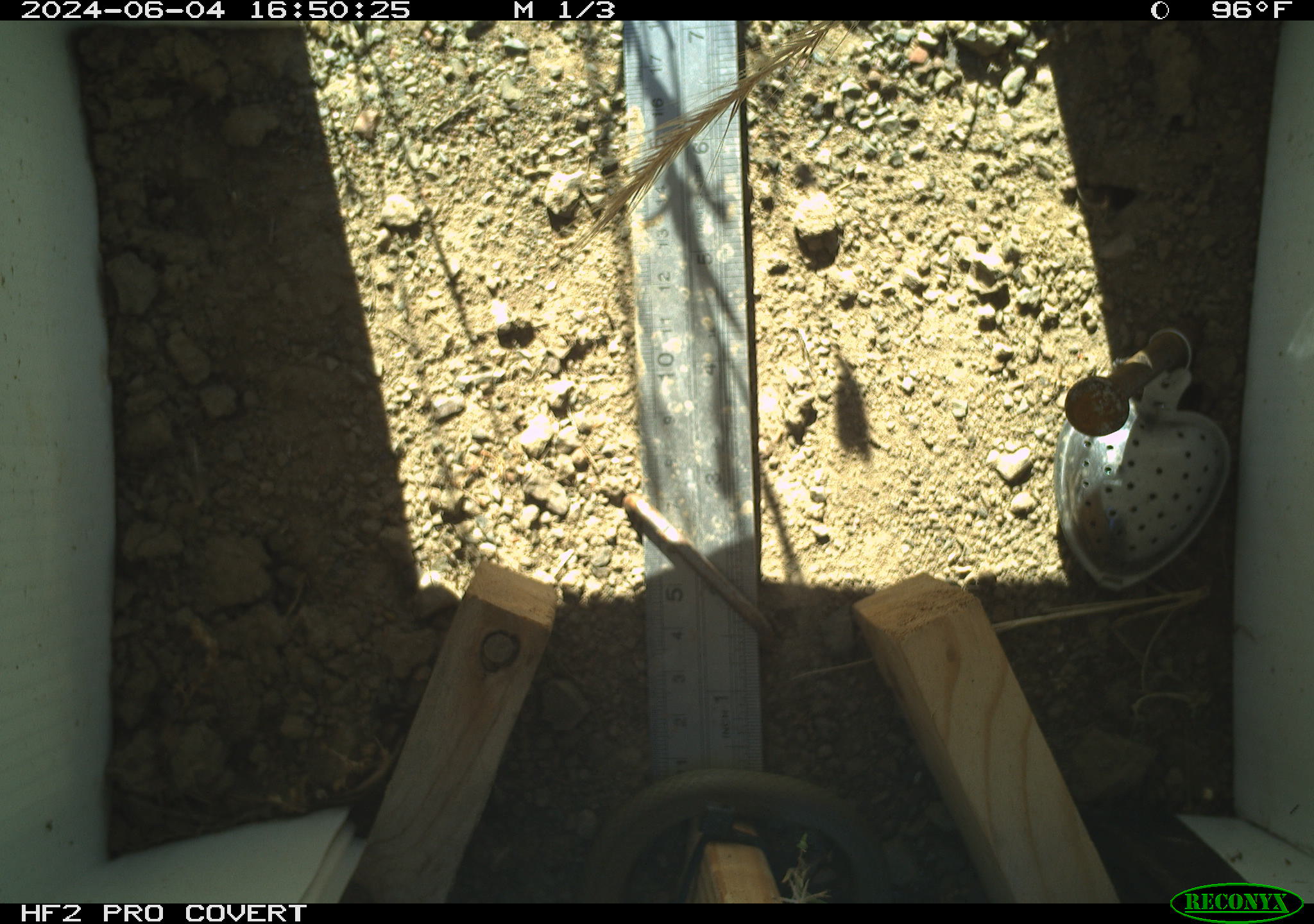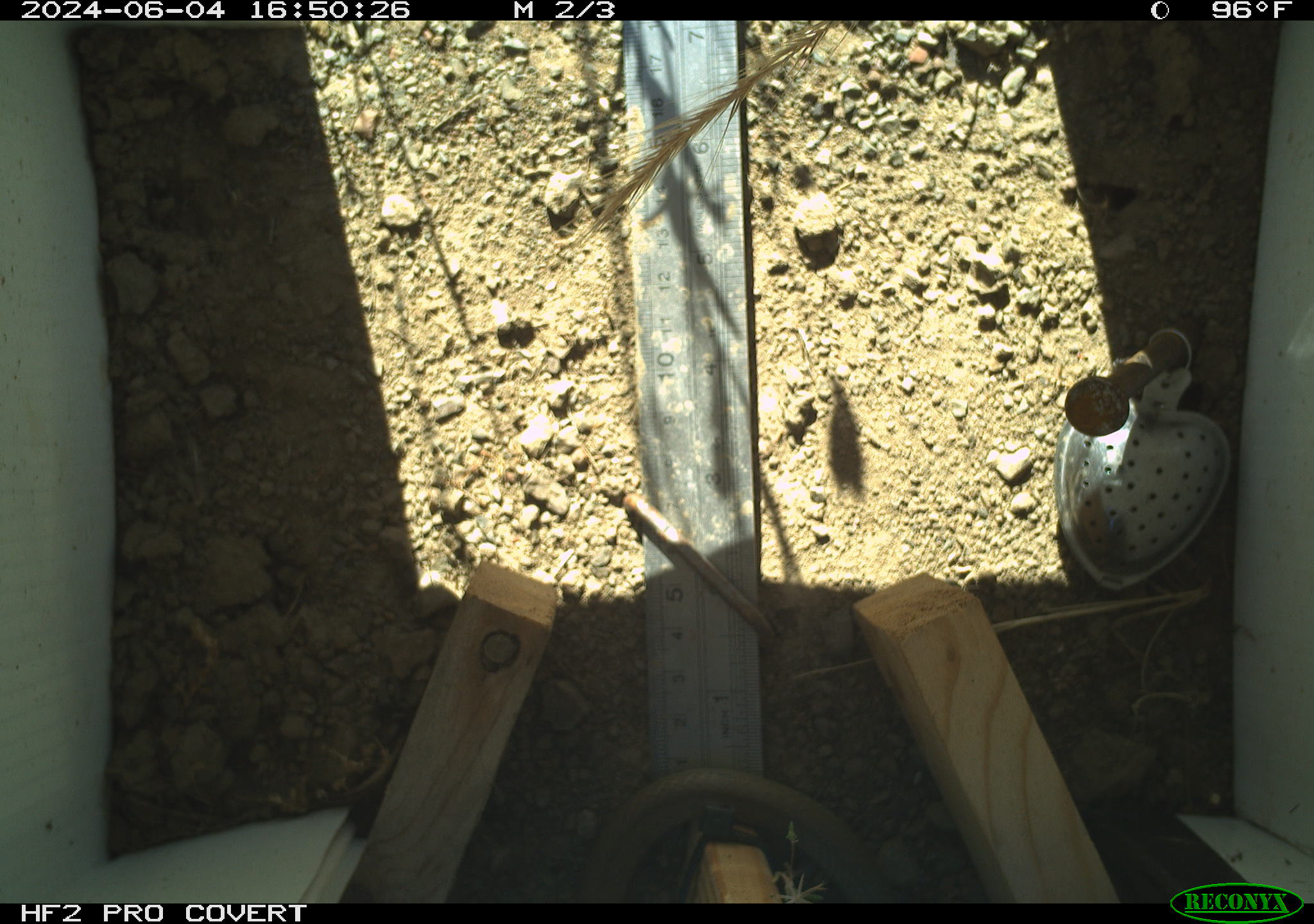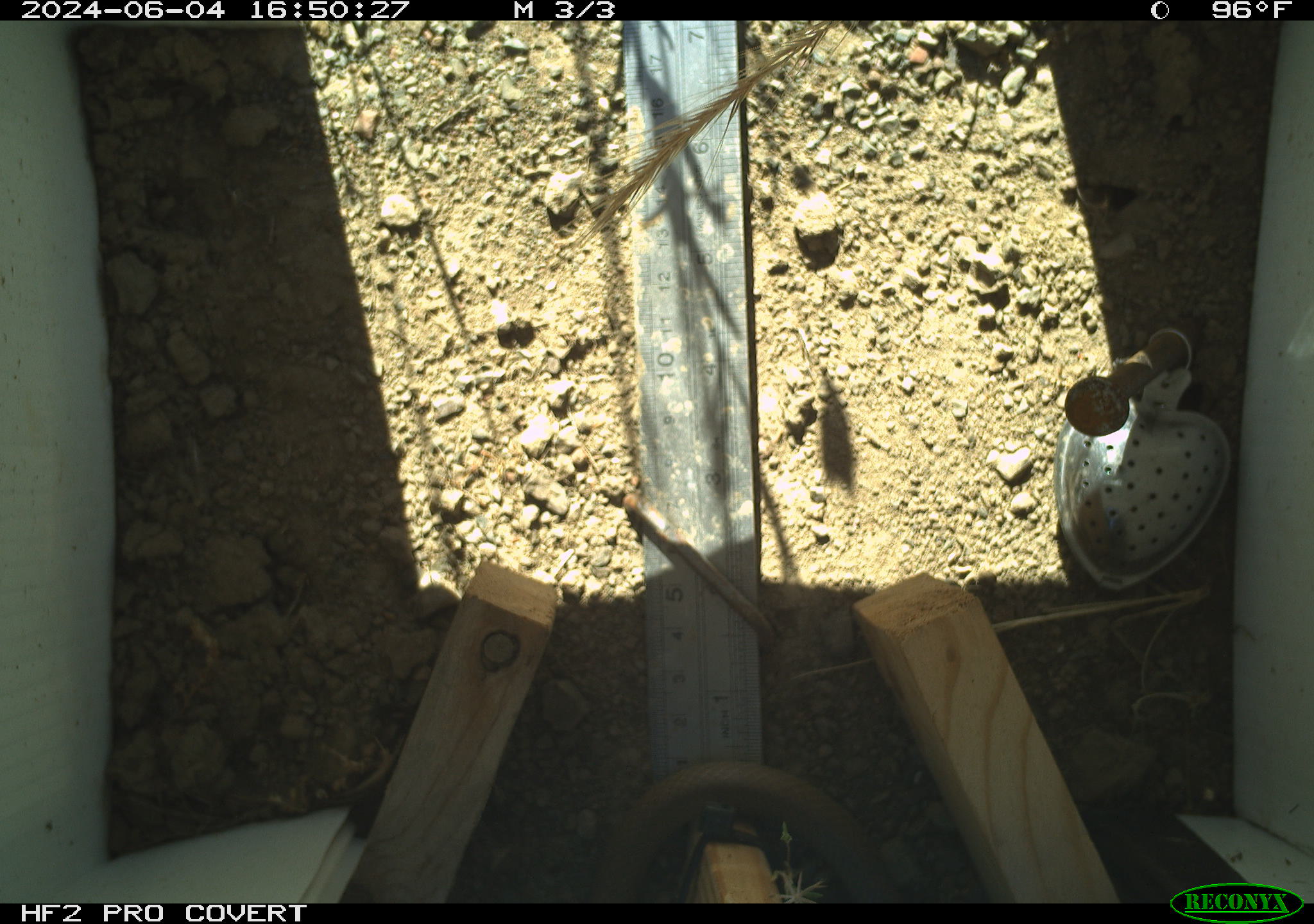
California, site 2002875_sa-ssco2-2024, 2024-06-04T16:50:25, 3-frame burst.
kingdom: Animalia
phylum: Chordata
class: Reptilia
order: Squamata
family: Colubridae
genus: Coluber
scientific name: Coluber constrictor mormon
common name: western yellow-bellied racer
Western yellow-bellied racer (Coluber constrictor mormon).